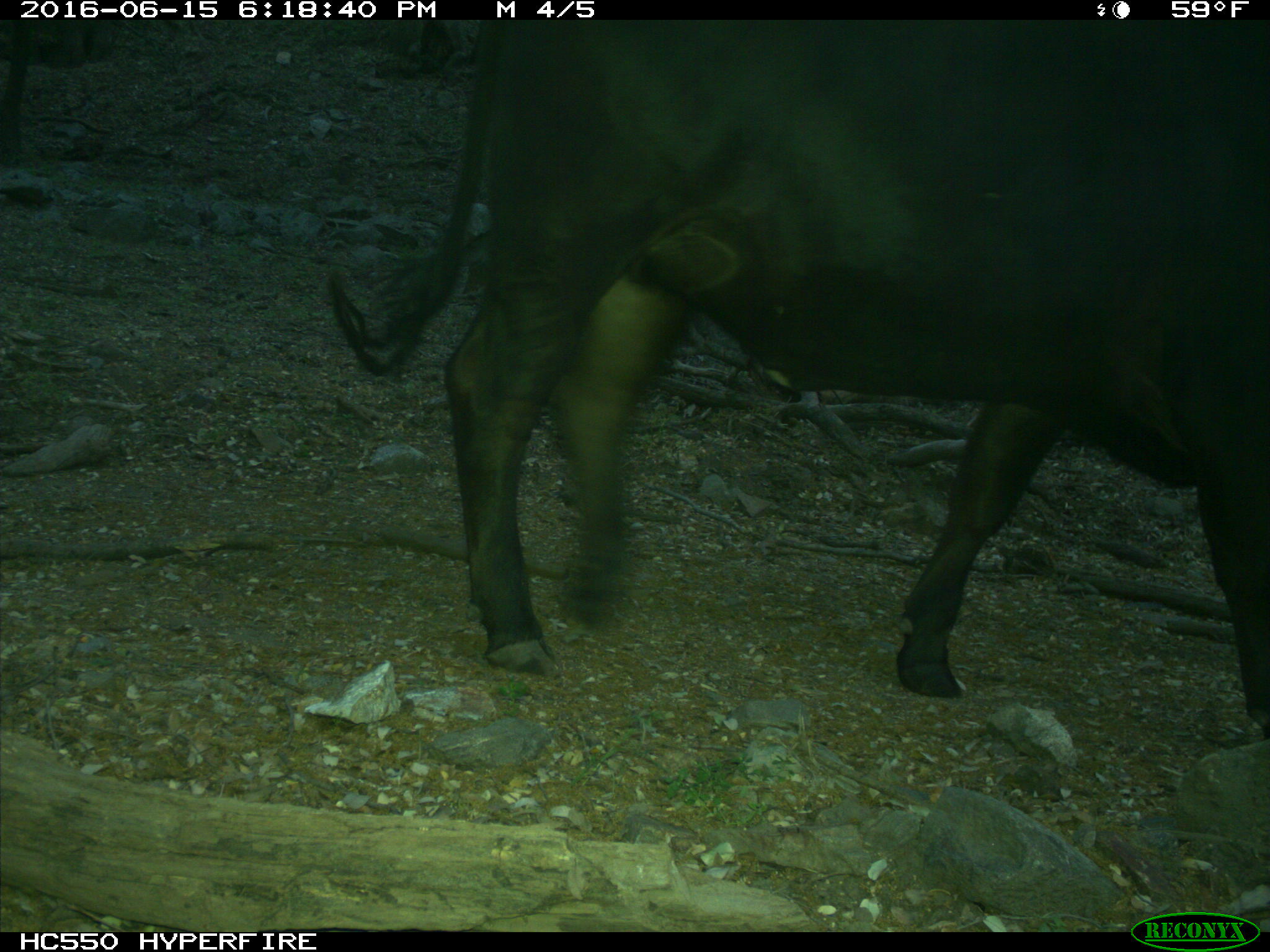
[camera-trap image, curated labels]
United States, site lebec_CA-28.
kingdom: Animalia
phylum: Chordata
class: Mammalia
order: Artiodactyla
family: Bovidae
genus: Bos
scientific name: Bos taurus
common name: domestic cow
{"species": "Bos taurus (domestic cow)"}